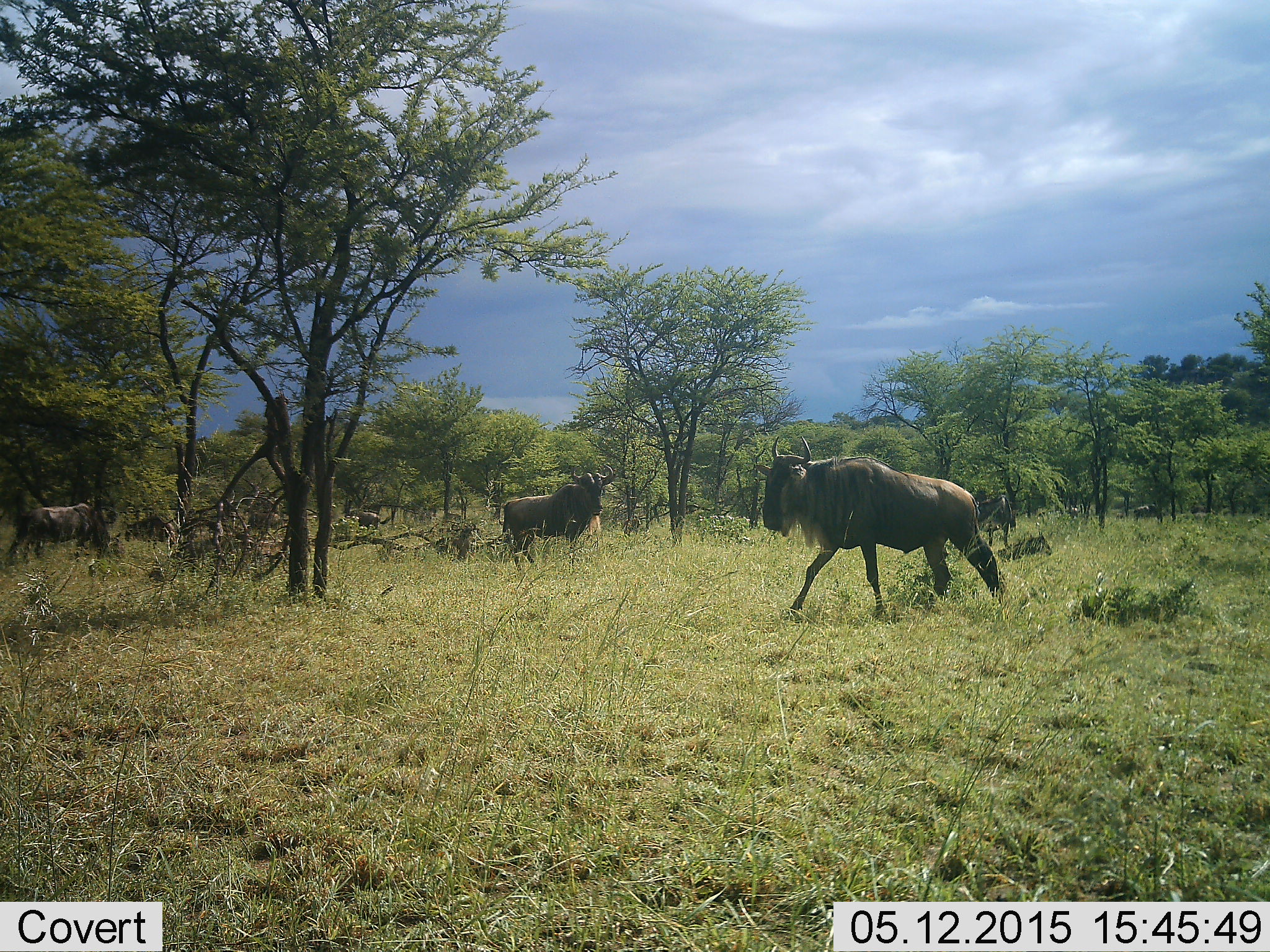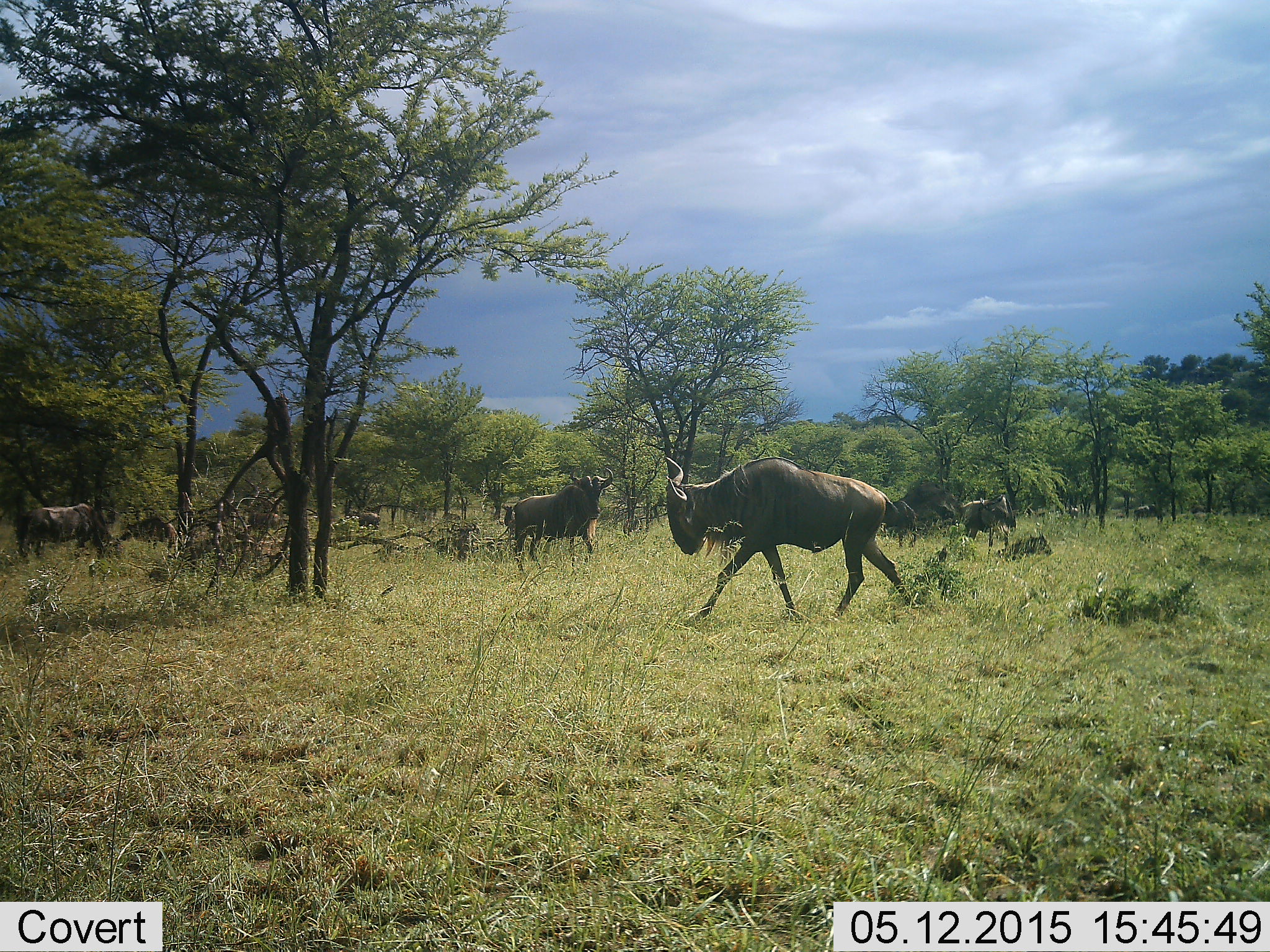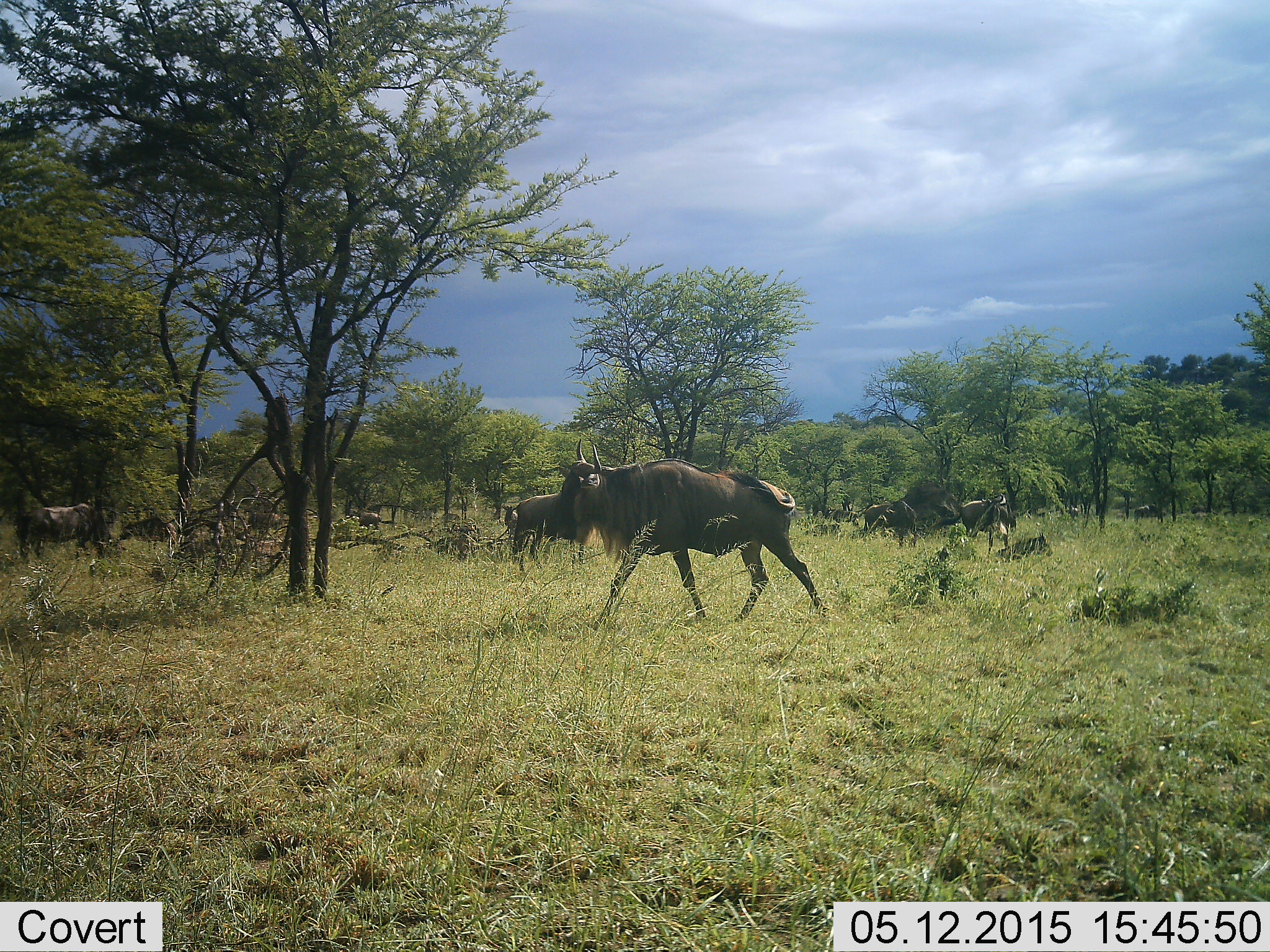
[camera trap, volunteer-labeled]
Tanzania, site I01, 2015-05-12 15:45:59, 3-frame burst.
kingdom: Animalia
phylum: Chordata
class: Mammalia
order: Artiodactyla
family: Bovidae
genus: Connochaetes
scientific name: Connochaetes taurinus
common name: blue wildebeest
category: wildebeest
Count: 5.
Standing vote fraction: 60%.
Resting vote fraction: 10%.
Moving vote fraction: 80%.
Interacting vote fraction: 0%.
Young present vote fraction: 0%.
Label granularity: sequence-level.